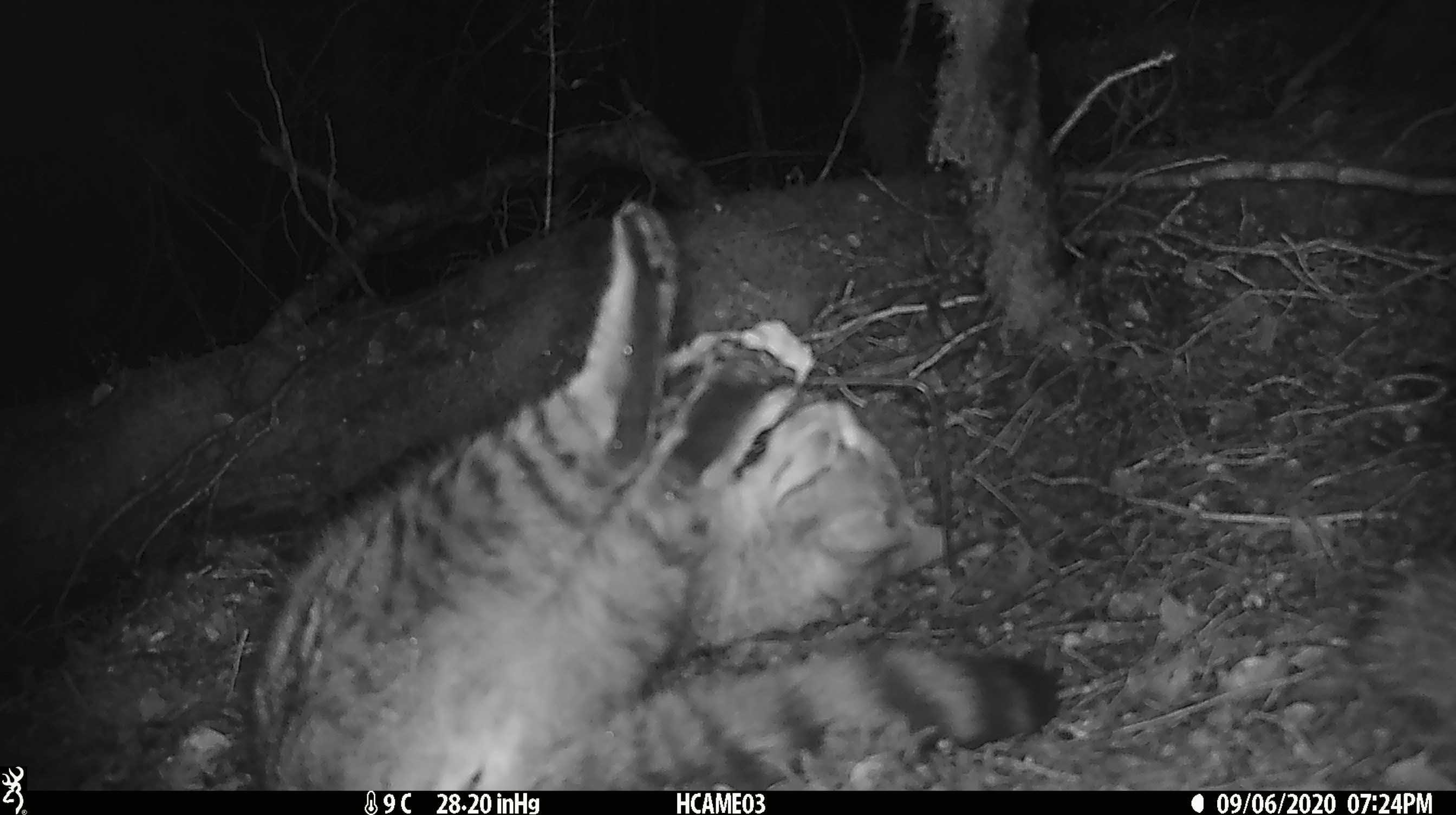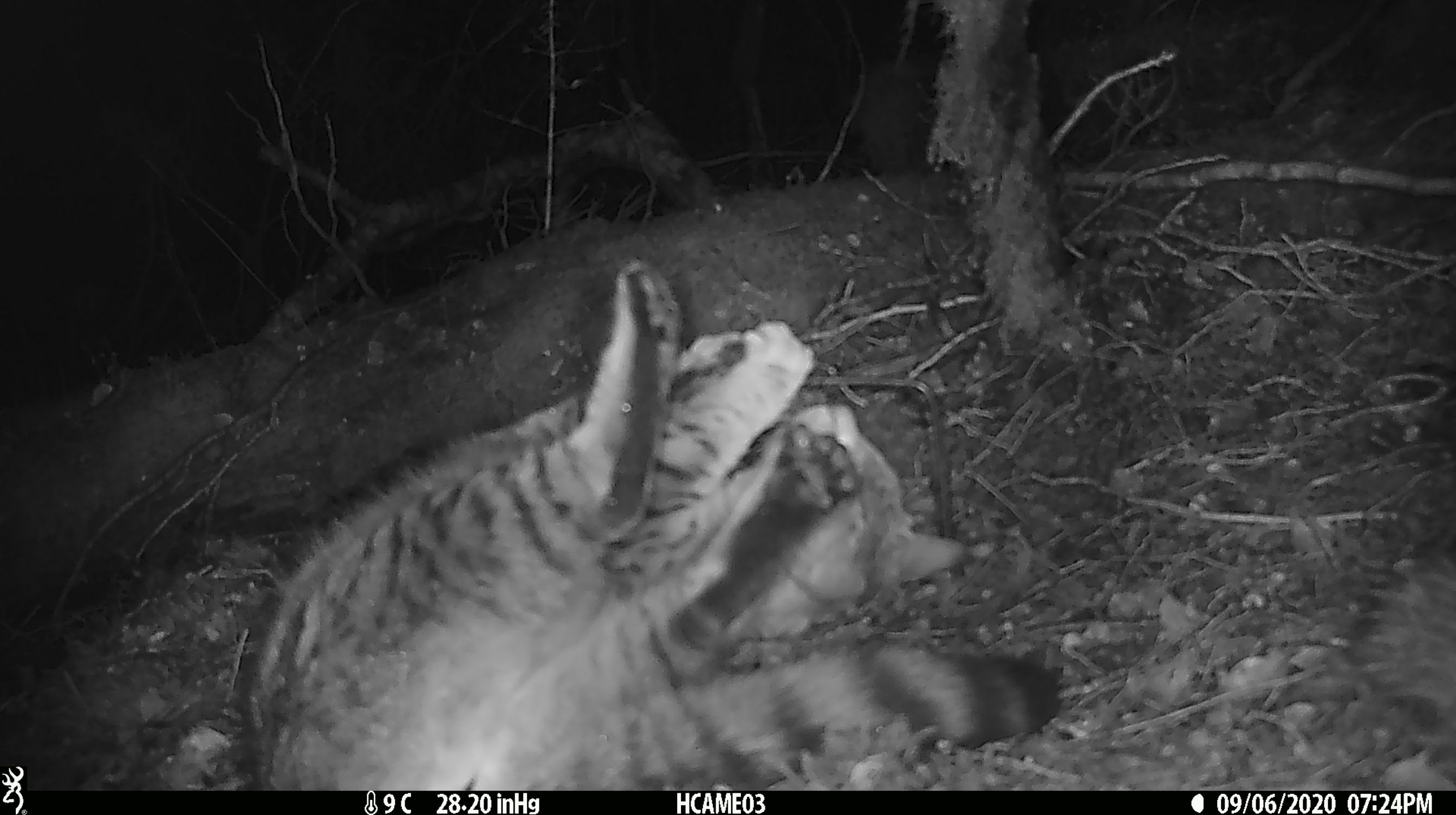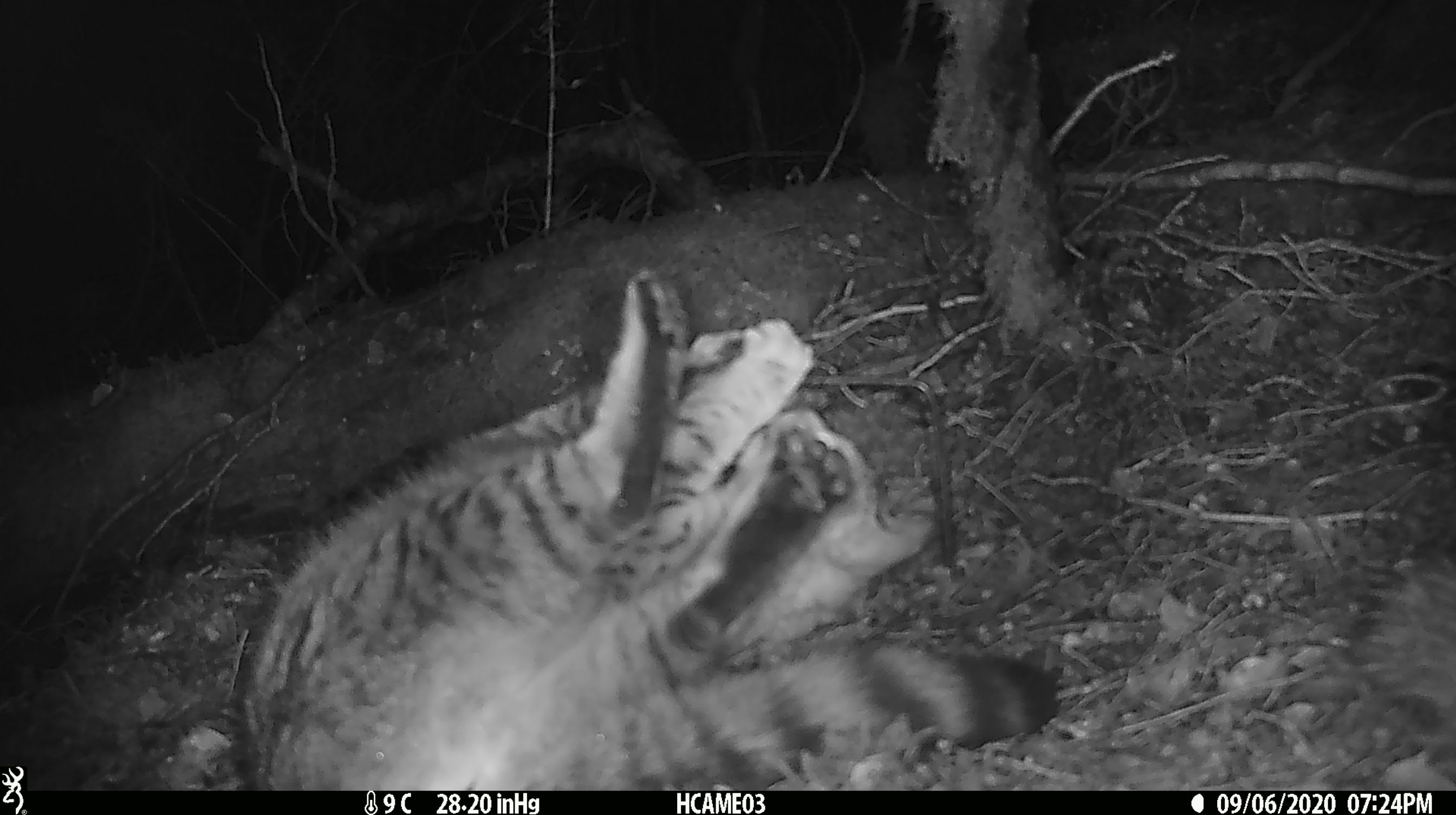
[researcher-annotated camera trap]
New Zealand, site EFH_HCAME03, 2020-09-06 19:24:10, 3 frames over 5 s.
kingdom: Animalia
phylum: Chordata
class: Mammalia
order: Carnivora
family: Felidae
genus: Felis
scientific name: Felis catus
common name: domestic cat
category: cat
Cat (domestic cat) (Felis catus).